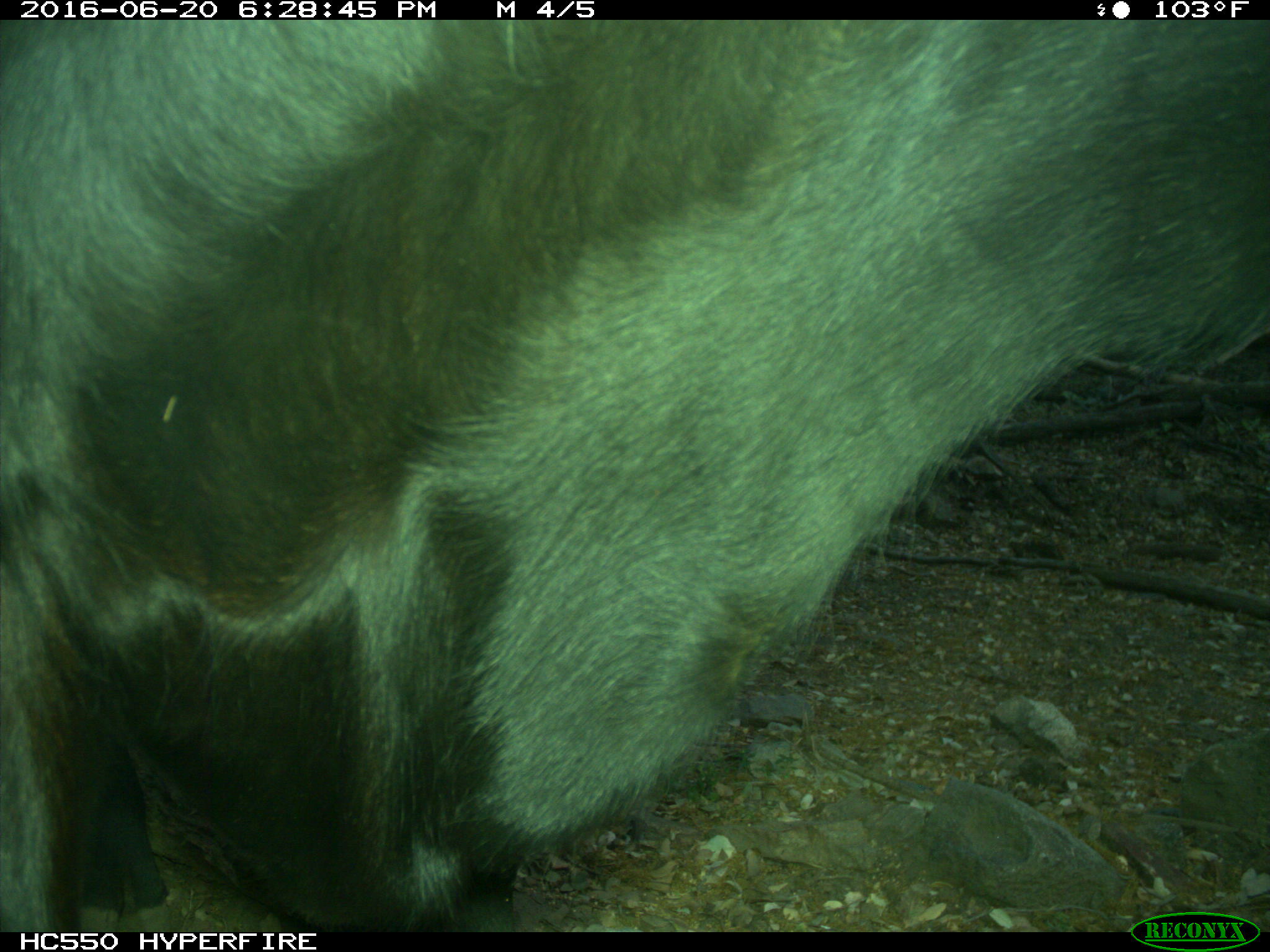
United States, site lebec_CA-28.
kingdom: Animalia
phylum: Chordata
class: Mammalia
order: Artiodactyla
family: Bovidae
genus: Bos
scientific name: Bos taurus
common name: domestic cow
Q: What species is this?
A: Bos taurus (domestic cow).